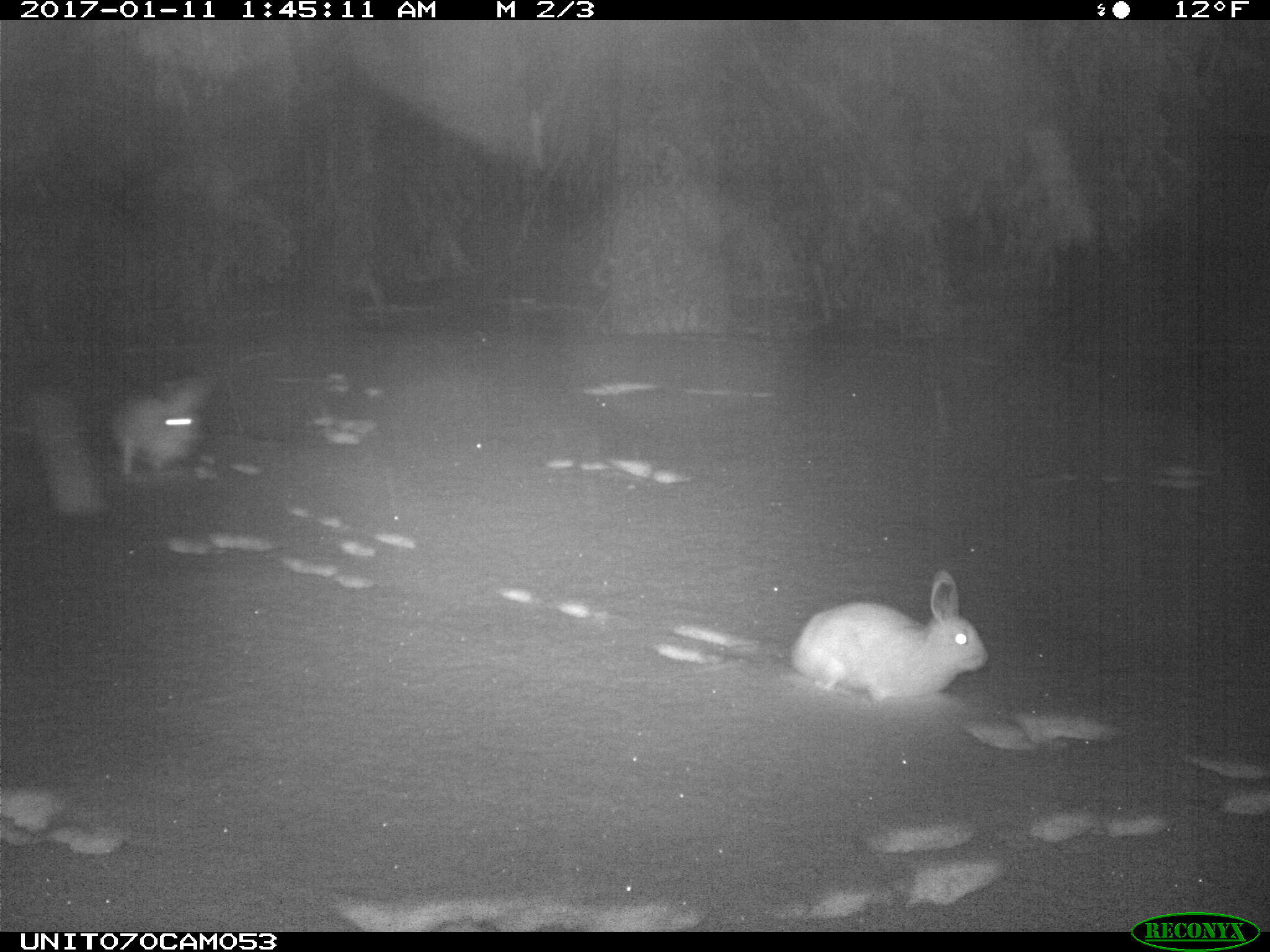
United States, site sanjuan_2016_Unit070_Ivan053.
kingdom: Animalia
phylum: Chordata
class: Mammalia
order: Lagomorpha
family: Leporidae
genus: Lepus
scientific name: Lepus americanus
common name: snowshoe hare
Lepus americanus (snowshoe hare).